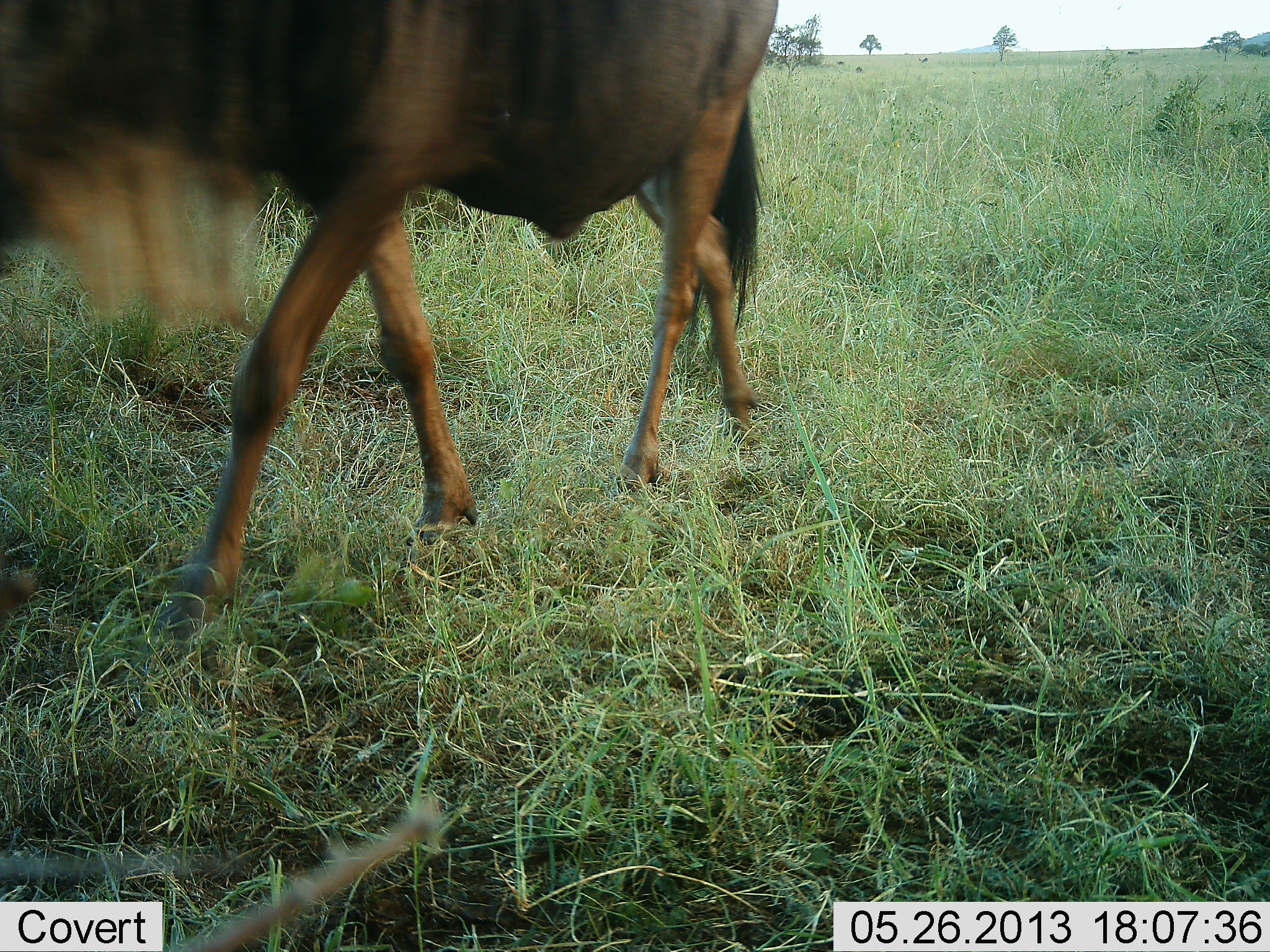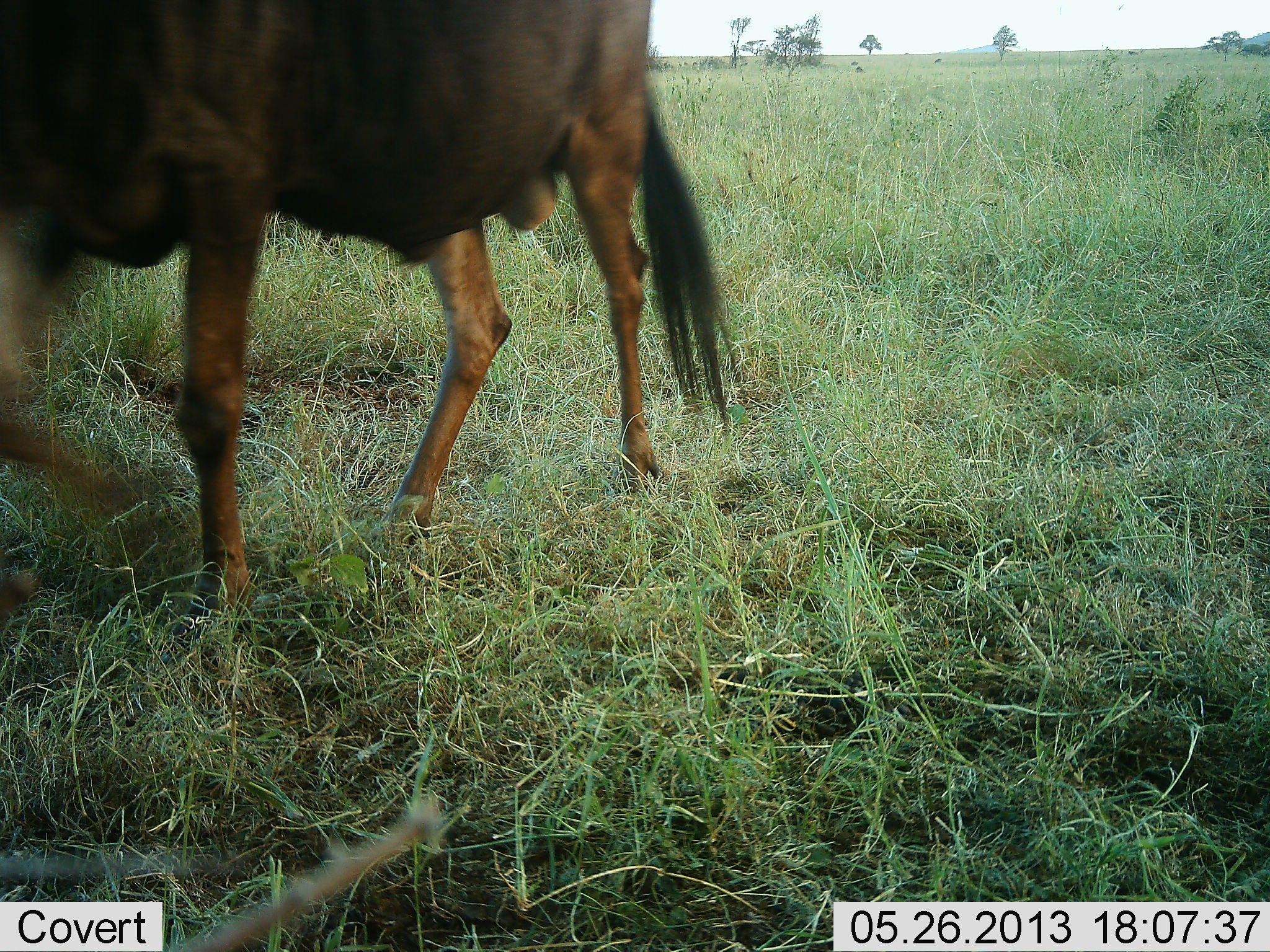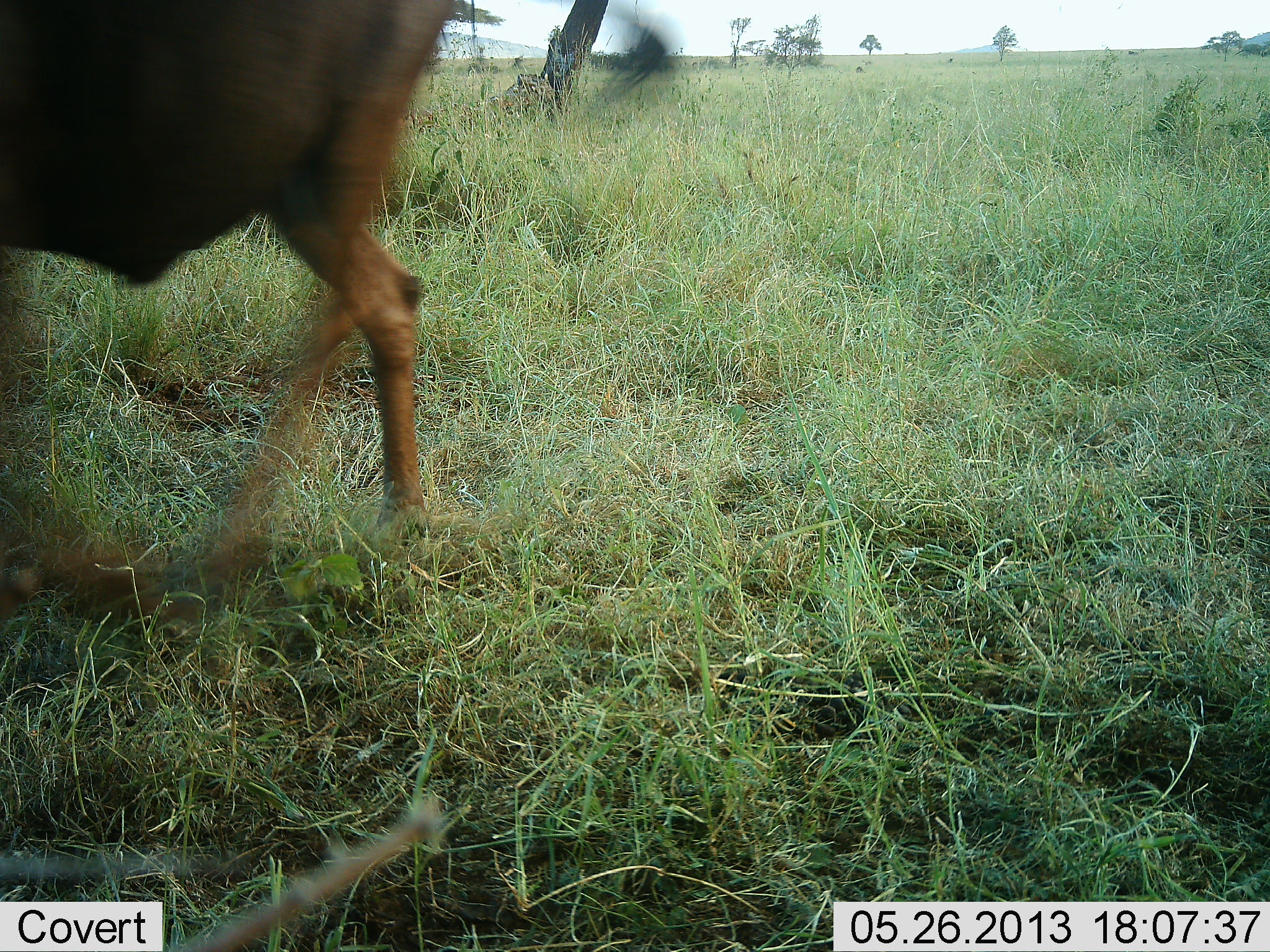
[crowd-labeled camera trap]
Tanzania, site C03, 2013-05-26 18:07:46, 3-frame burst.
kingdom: Animalia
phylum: Chordata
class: Mammalia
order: Artiodactyla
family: Bovidae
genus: Connochaetes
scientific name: Connochaetes taurinus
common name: blue wildebeest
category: wildebeest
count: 1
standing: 0%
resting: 0%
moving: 95%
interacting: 0%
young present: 0%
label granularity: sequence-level